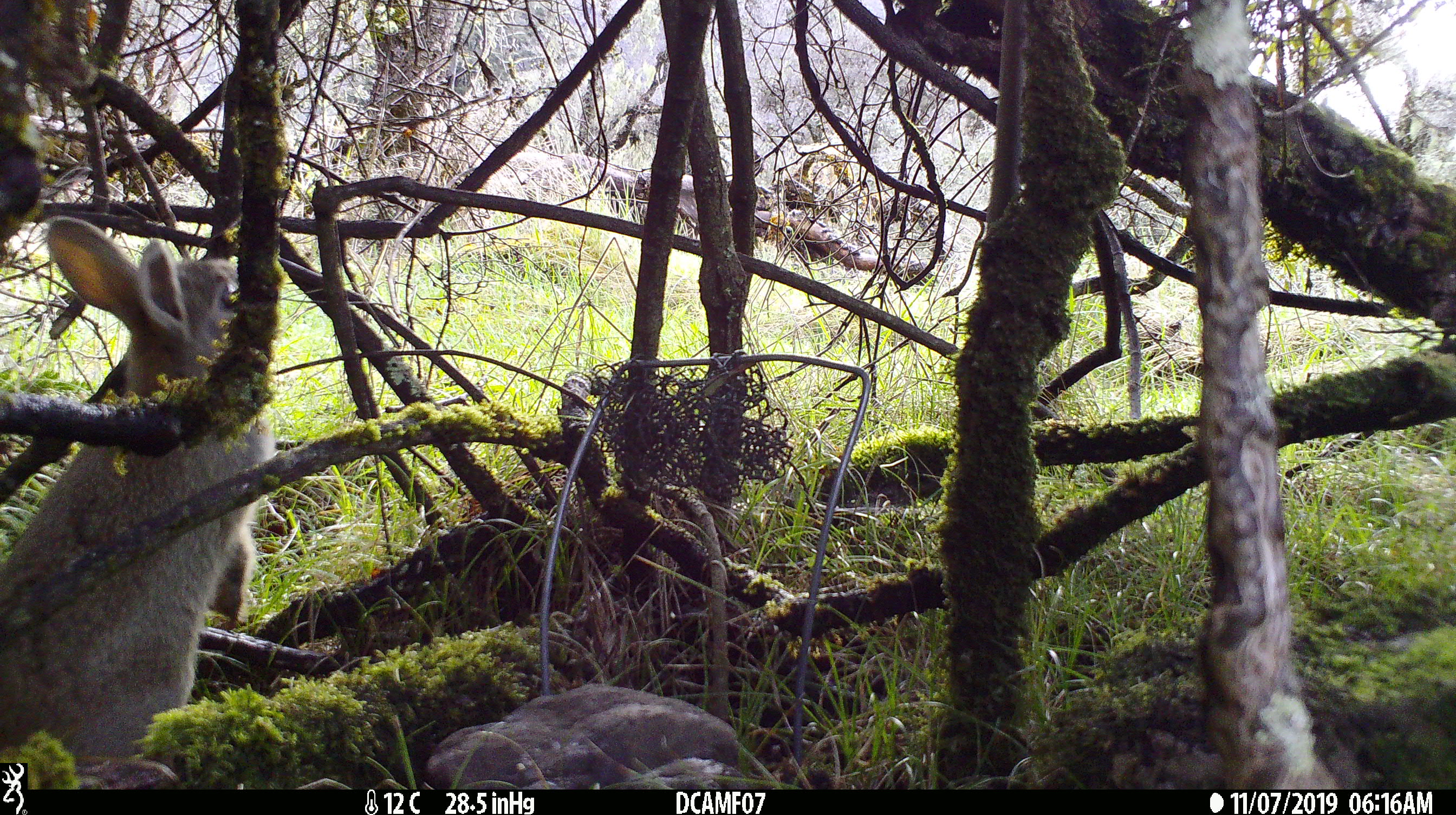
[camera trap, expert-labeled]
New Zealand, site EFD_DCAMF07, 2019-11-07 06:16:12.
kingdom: Animalia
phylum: Chordata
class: Mammalia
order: Lagomorpha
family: Leporidae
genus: Oryctolagus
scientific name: Oryctolagus cuniculus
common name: european rabbit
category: rabbit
Rabbit (european rabbit) (Oryctolagus cuniculus).